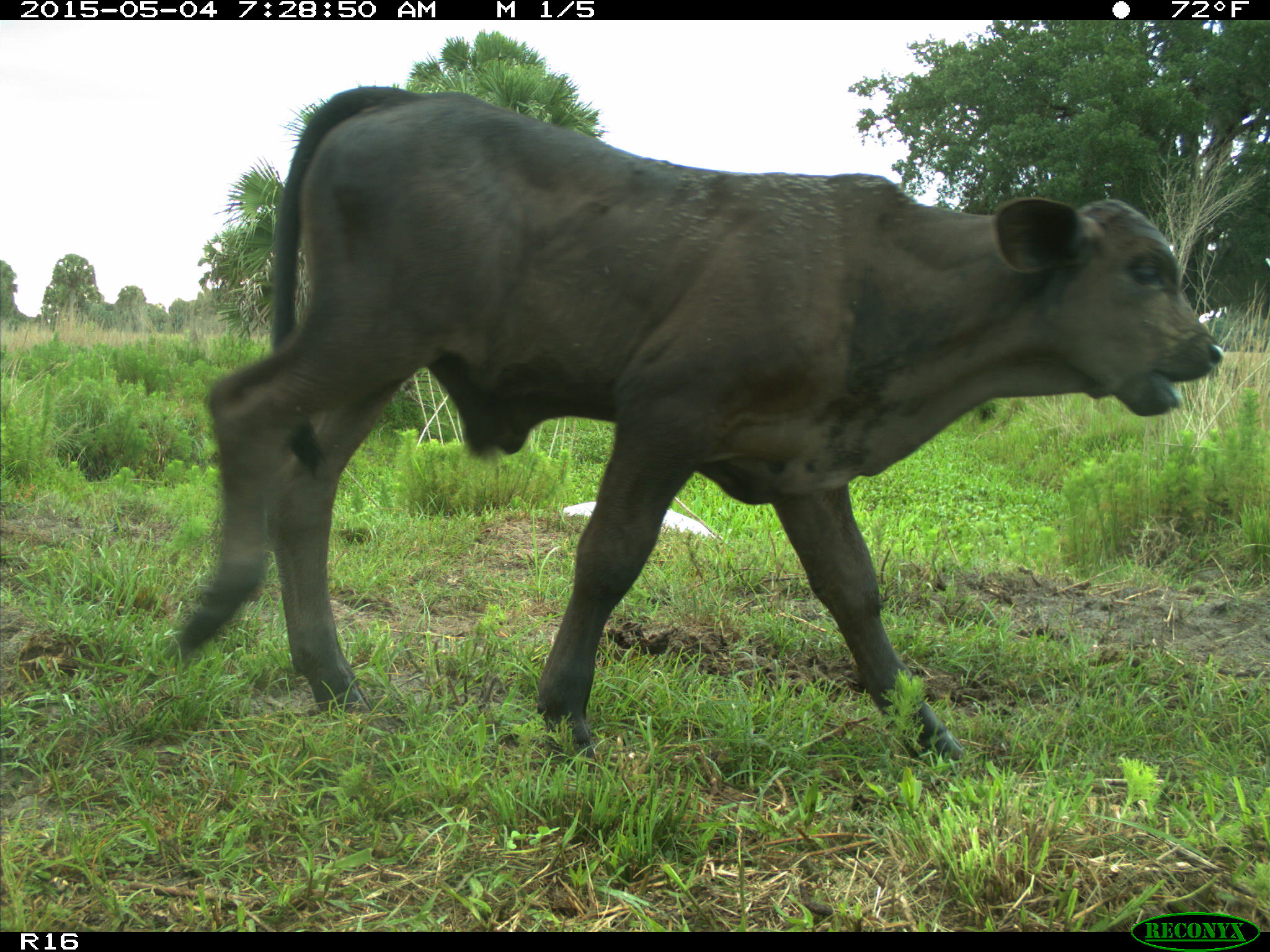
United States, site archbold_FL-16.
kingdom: Animalia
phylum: Chordata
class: Mammalia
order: Artiodactyla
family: Bovidae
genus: Bos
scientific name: Bos taurus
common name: domestic cow